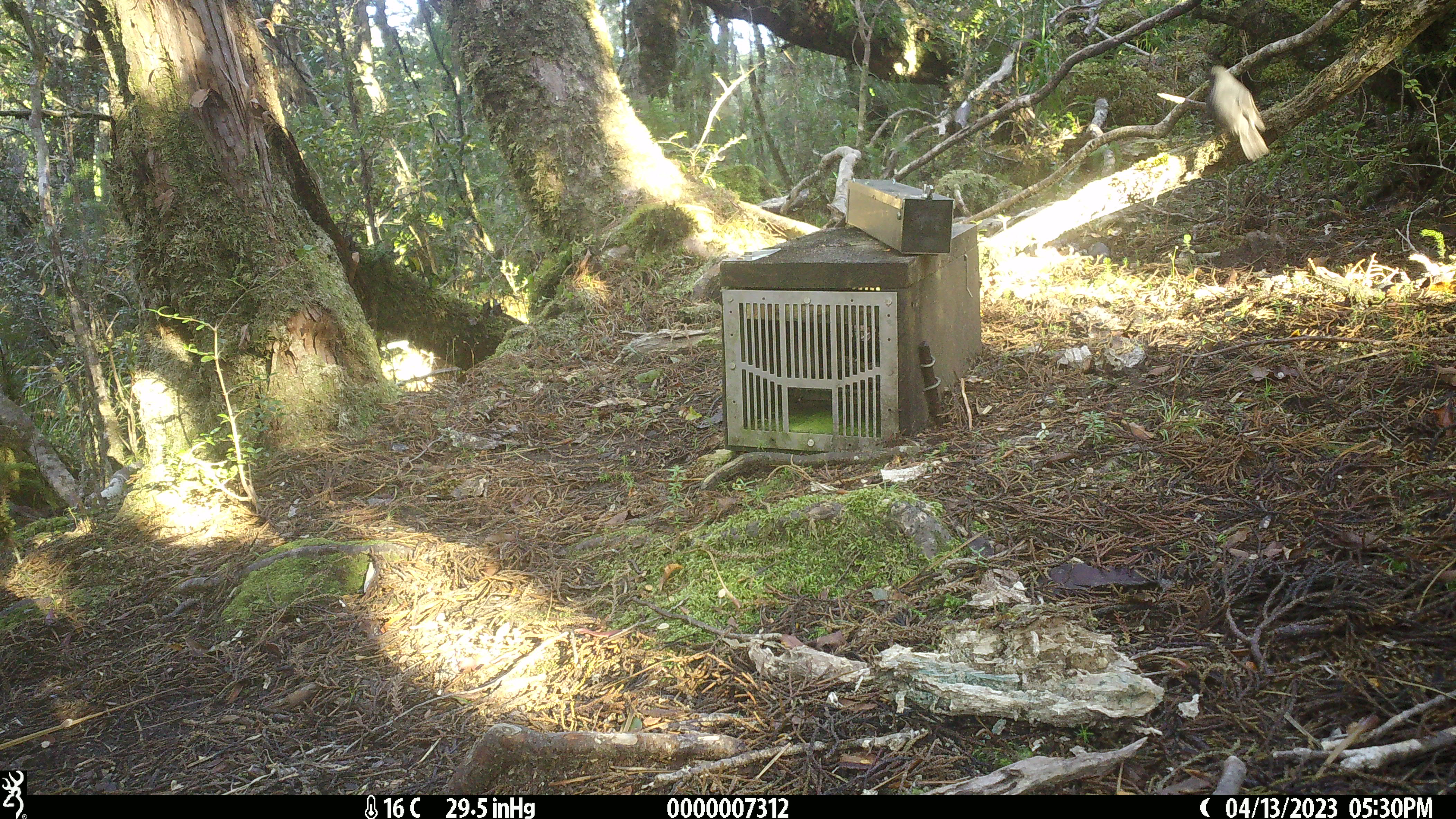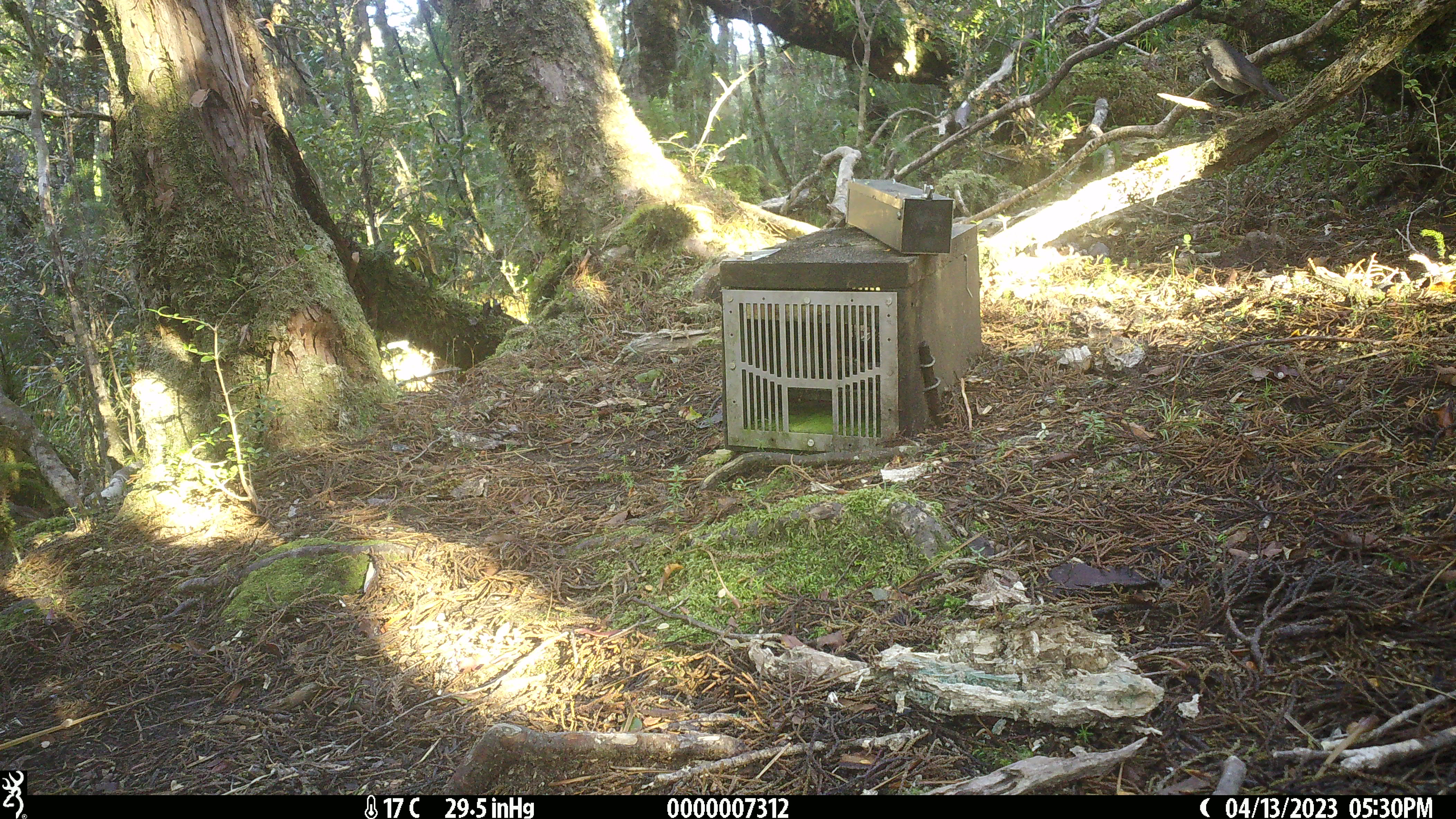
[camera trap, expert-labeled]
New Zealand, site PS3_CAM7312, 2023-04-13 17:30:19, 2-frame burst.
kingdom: Animalia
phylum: Chordata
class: Aves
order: Passeriformes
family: Petroicidae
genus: Petroica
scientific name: Petroica australis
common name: new zealand robin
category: robin